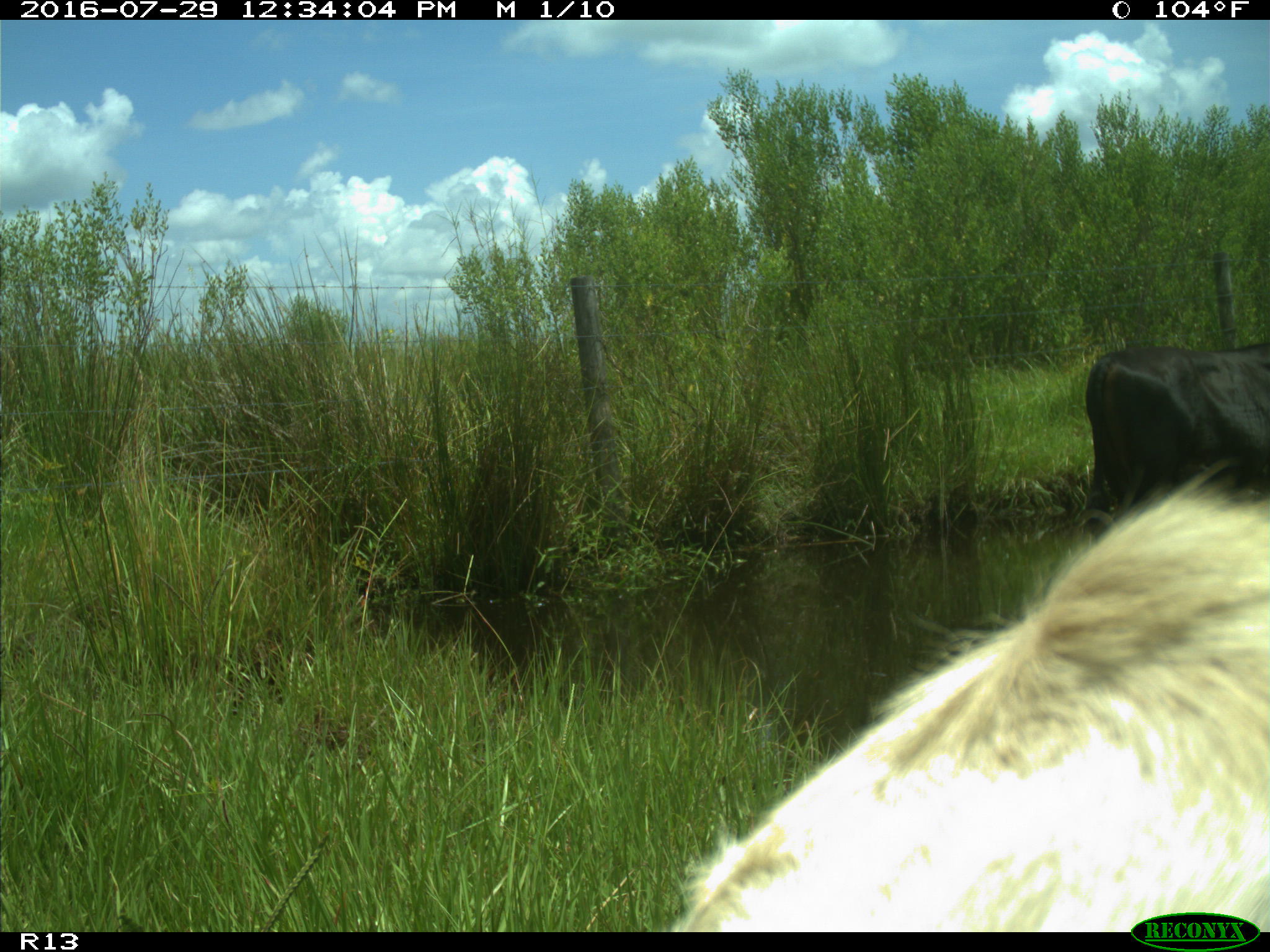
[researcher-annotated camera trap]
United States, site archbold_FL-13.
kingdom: Animalia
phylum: Chordata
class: Mammalia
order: Artiodactyla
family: Bovidae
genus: Bos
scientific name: Bos taurus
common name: domestic cow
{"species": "Bos taurus (domestic cow)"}